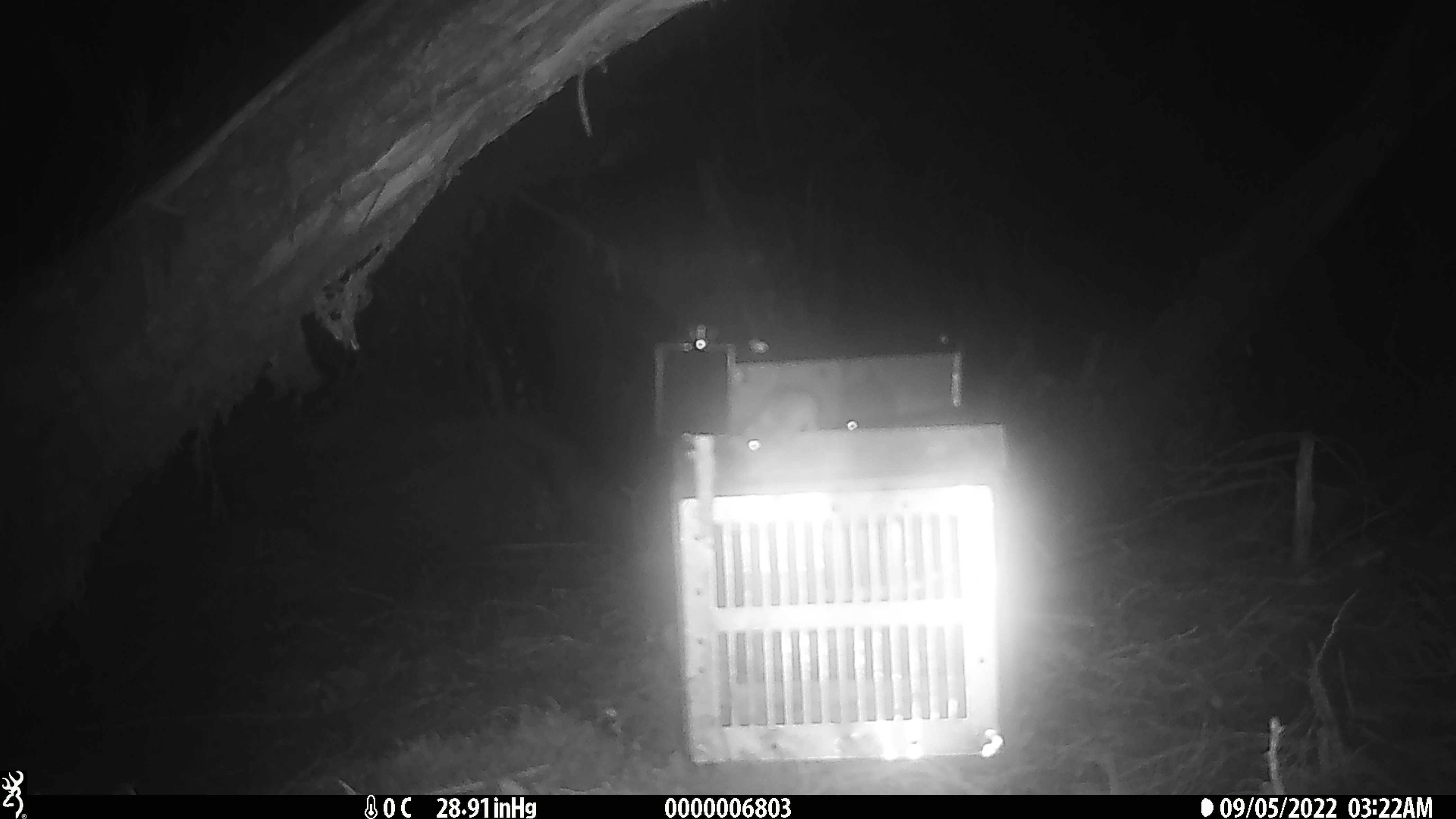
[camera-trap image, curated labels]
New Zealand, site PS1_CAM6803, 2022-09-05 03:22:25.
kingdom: Animalia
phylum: Chordata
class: Mammalia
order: Rodentia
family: Muridae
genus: Mus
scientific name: Mus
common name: mouse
Mouse (Mus).